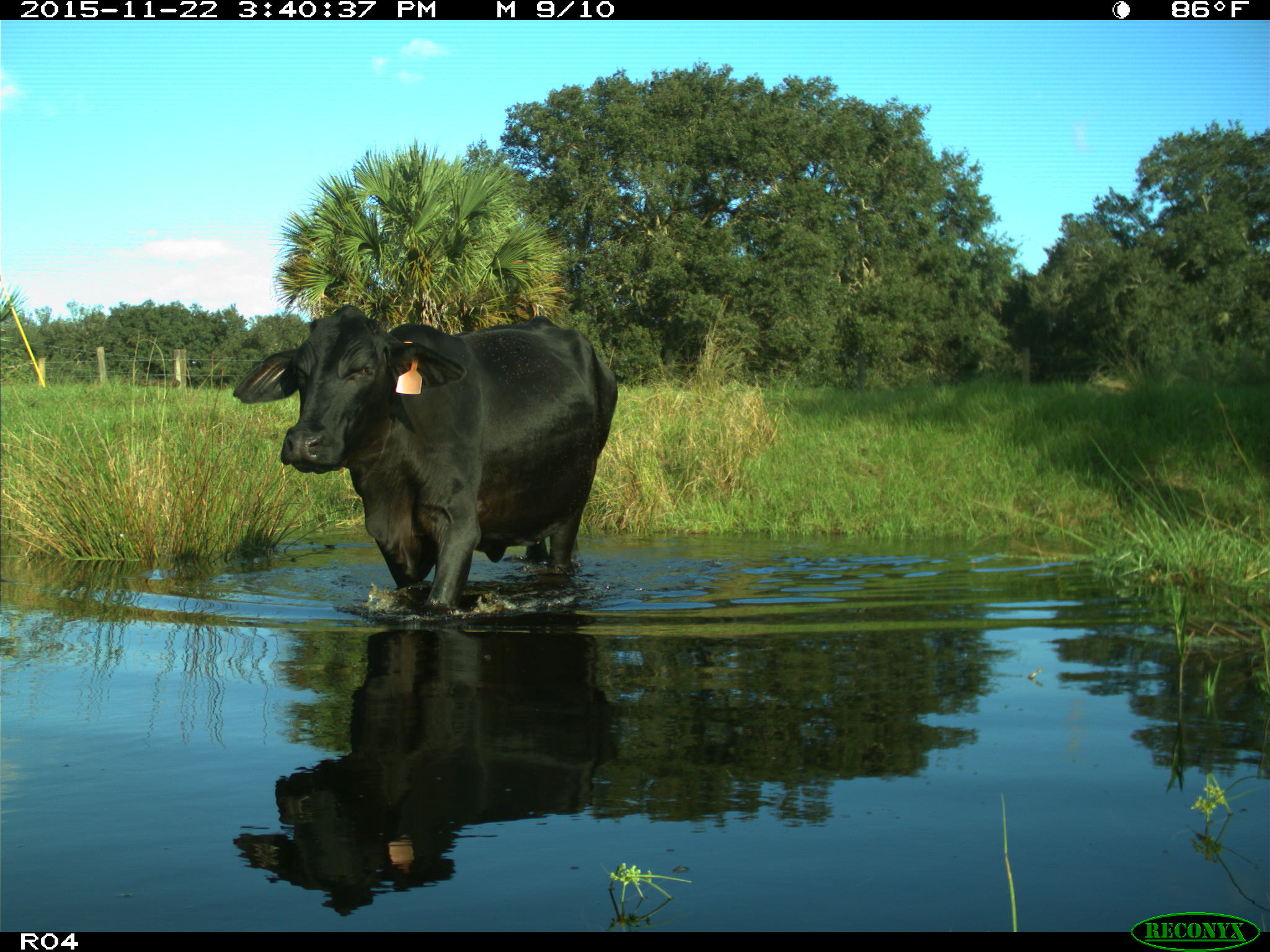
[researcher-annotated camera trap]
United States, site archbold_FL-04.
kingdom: Animalia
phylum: Chordata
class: Mammalia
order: Artiodactyla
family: Bovidae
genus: Bos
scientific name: Bos taurus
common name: domestic cow